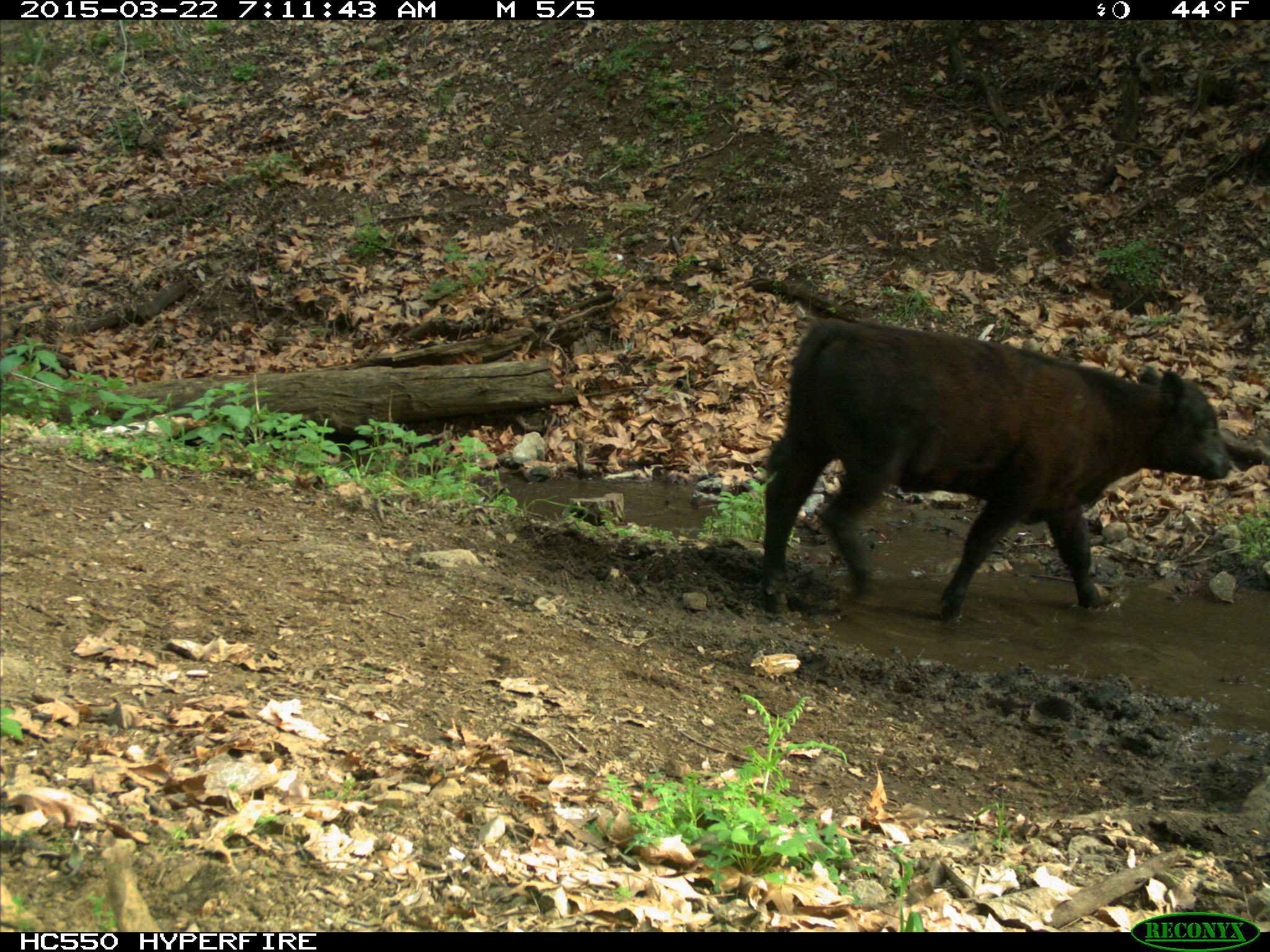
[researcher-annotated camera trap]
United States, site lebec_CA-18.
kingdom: Animalia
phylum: Chordata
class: Mammalia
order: Artiodactyla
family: Bovidae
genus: Bos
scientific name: Bos taurus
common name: domestic cow